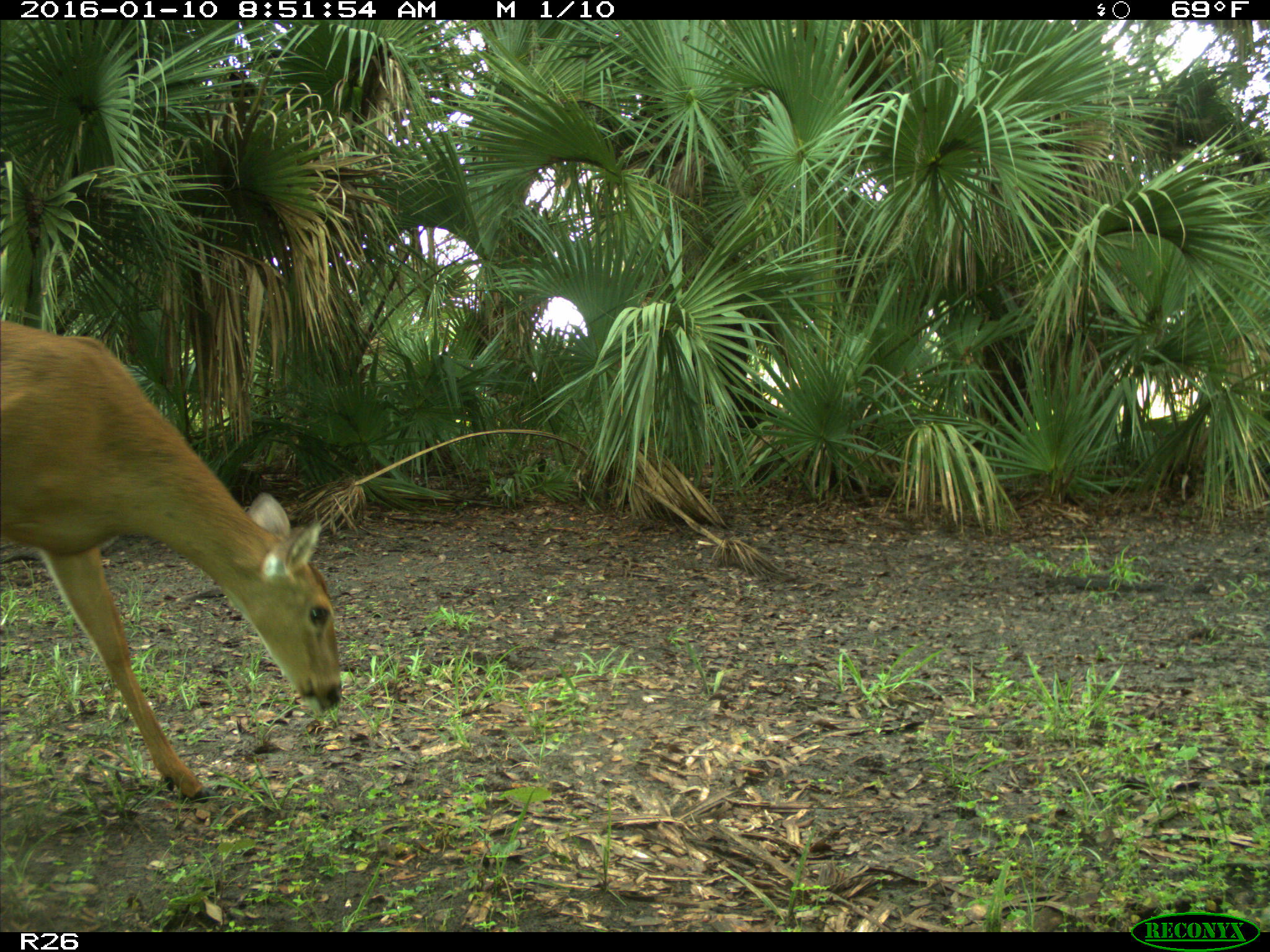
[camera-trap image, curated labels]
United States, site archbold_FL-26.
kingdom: Animalia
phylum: Chordata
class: Mammalia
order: Artiodactyla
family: Cervidae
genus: Odocoileus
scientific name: Odocoileus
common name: deer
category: unidentified deer